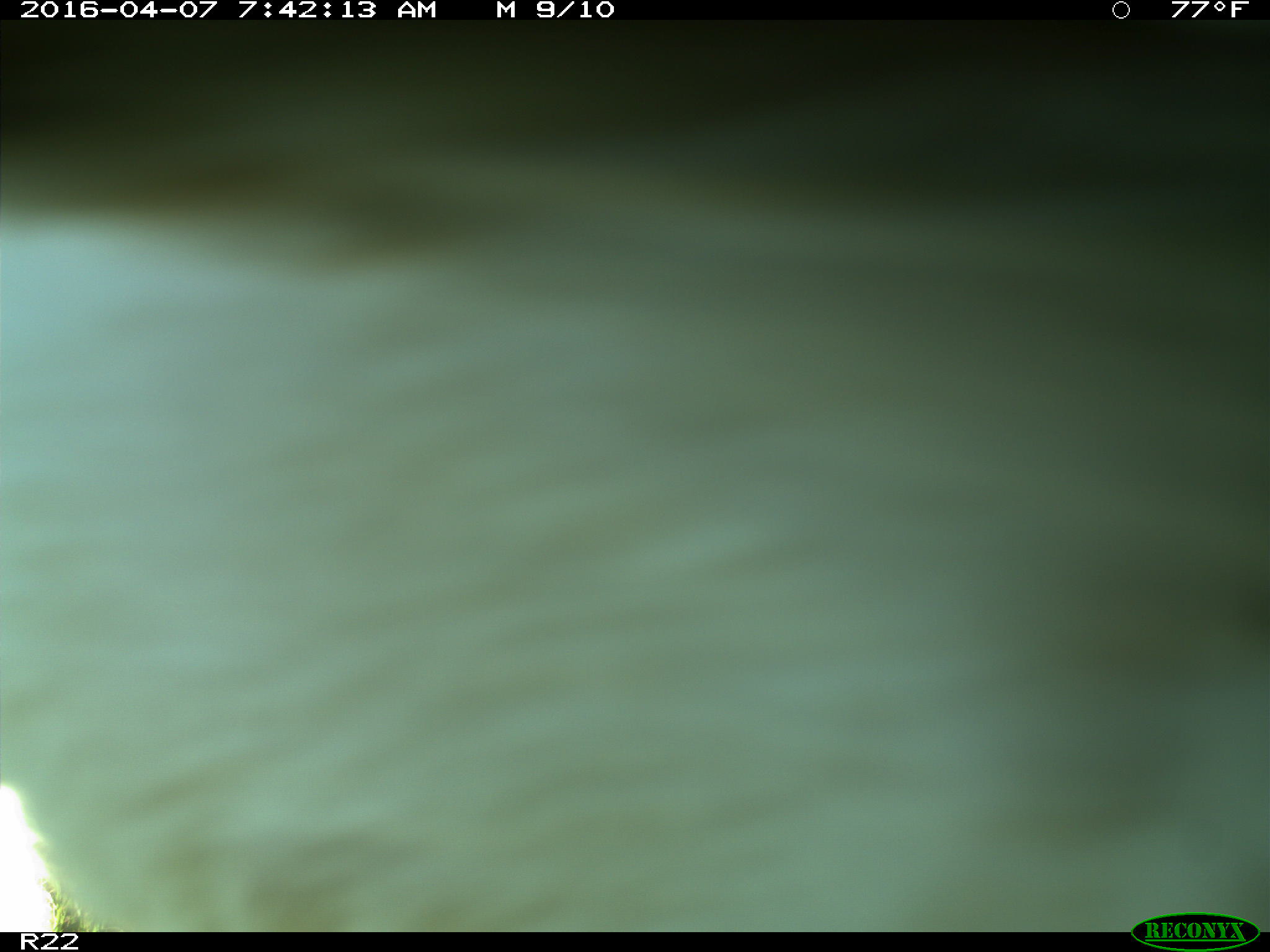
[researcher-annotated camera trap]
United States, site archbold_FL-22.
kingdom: Animalia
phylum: Chordata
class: Mammalia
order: Artiodactyla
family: Bovidae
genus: Bos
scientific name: Bos taurus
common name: domestic cow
Bos taurus (domestic cow).